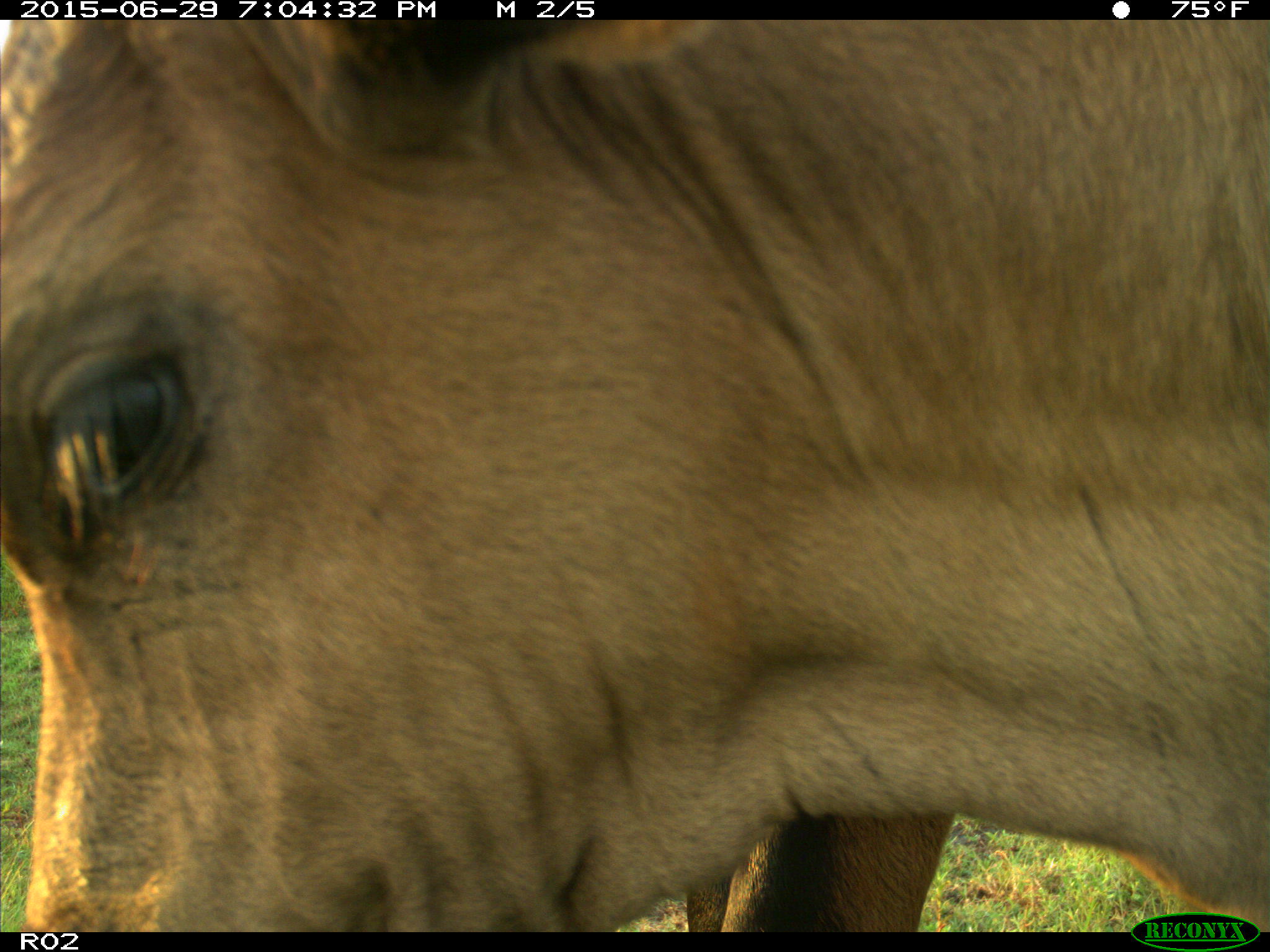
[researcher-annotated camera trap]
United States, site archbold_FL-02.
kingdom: Animalia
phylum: Chordata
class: Mammalia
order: Artiodactyla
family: Bovidae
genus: Bos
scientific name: Bos taurus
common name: domestic cow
Bos taurus (domestic cow).